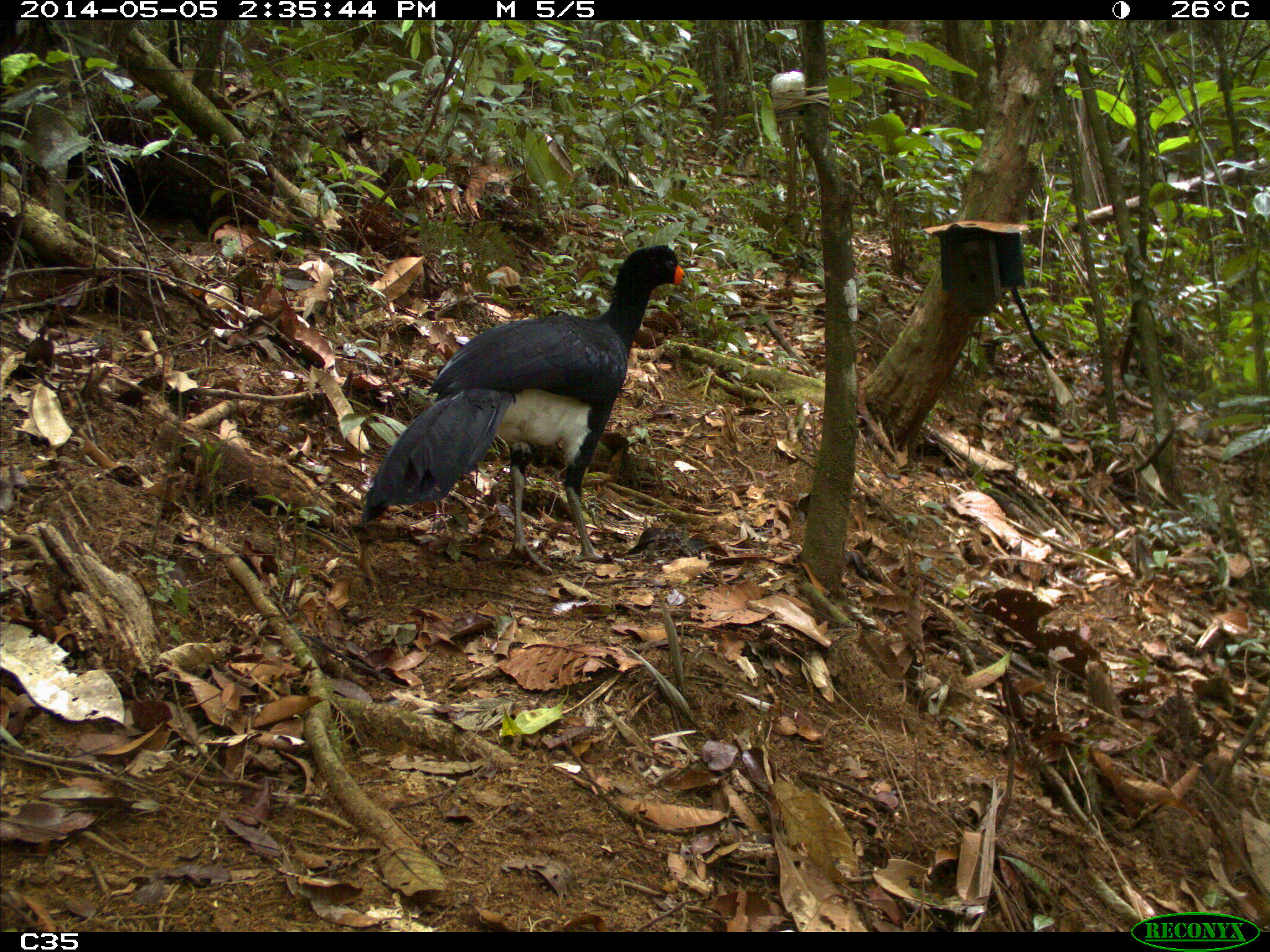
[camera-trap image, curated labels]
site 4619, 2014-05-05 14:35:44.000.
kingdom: Animalia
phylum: Chordata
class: Aves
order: Galliformes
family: Cracidae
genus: Crax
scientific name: Crax alector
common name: black curassow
Crax alector (black curassow), count 2, age adult, sex female.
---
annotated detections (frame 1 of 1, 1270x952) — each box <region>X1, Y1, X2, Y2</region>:
crax alector: <region>362, 243, 693, 576</region>